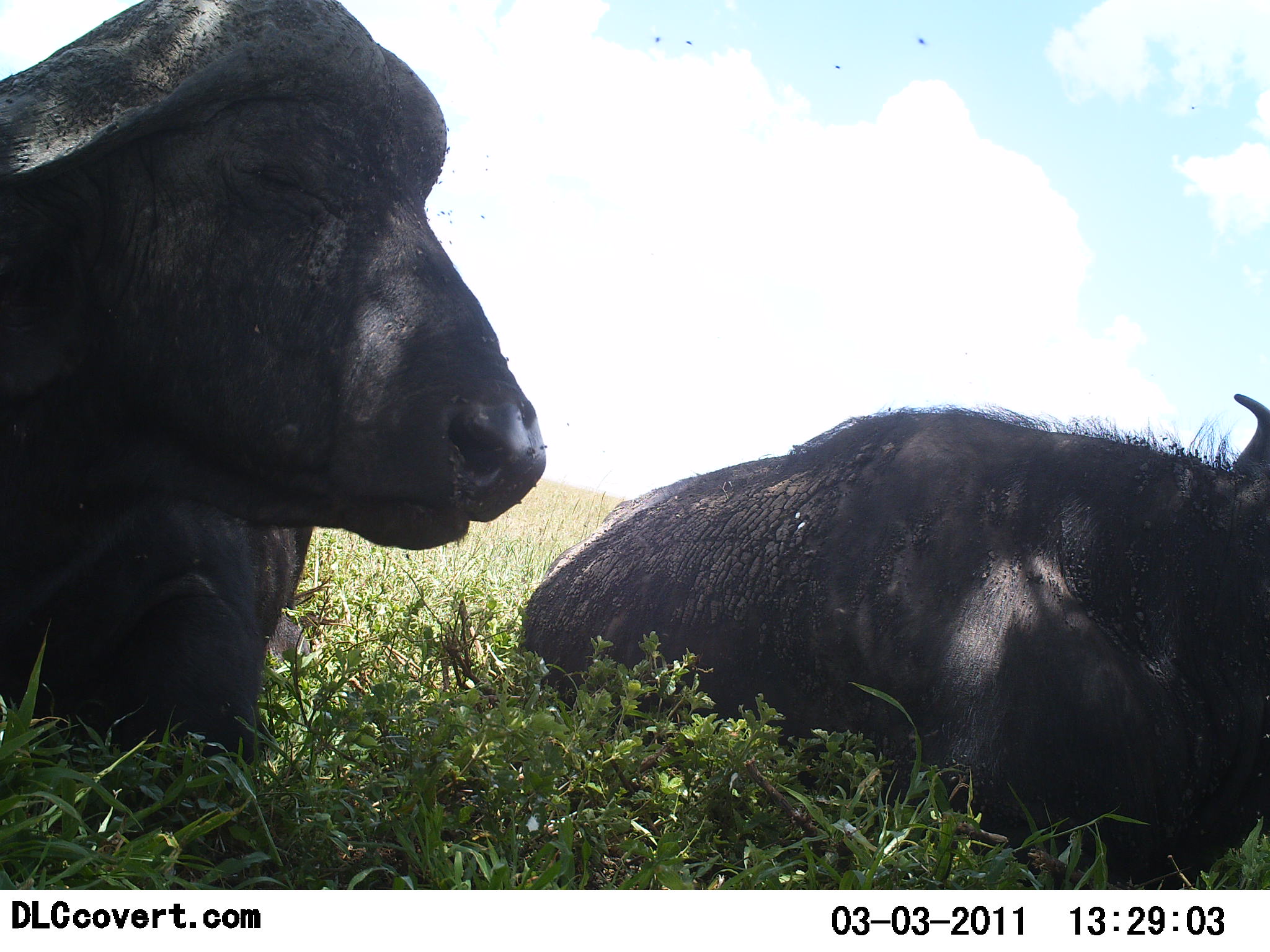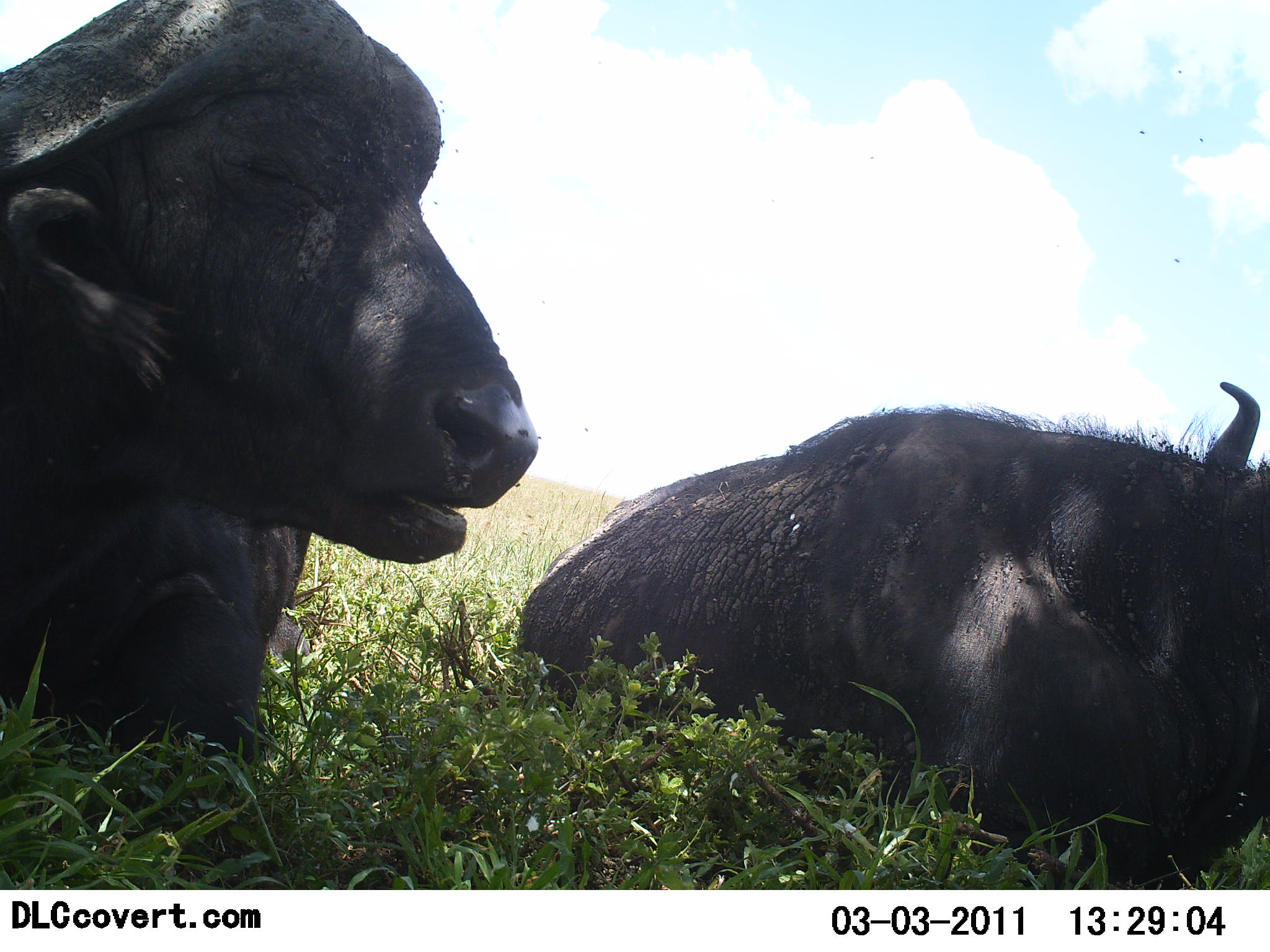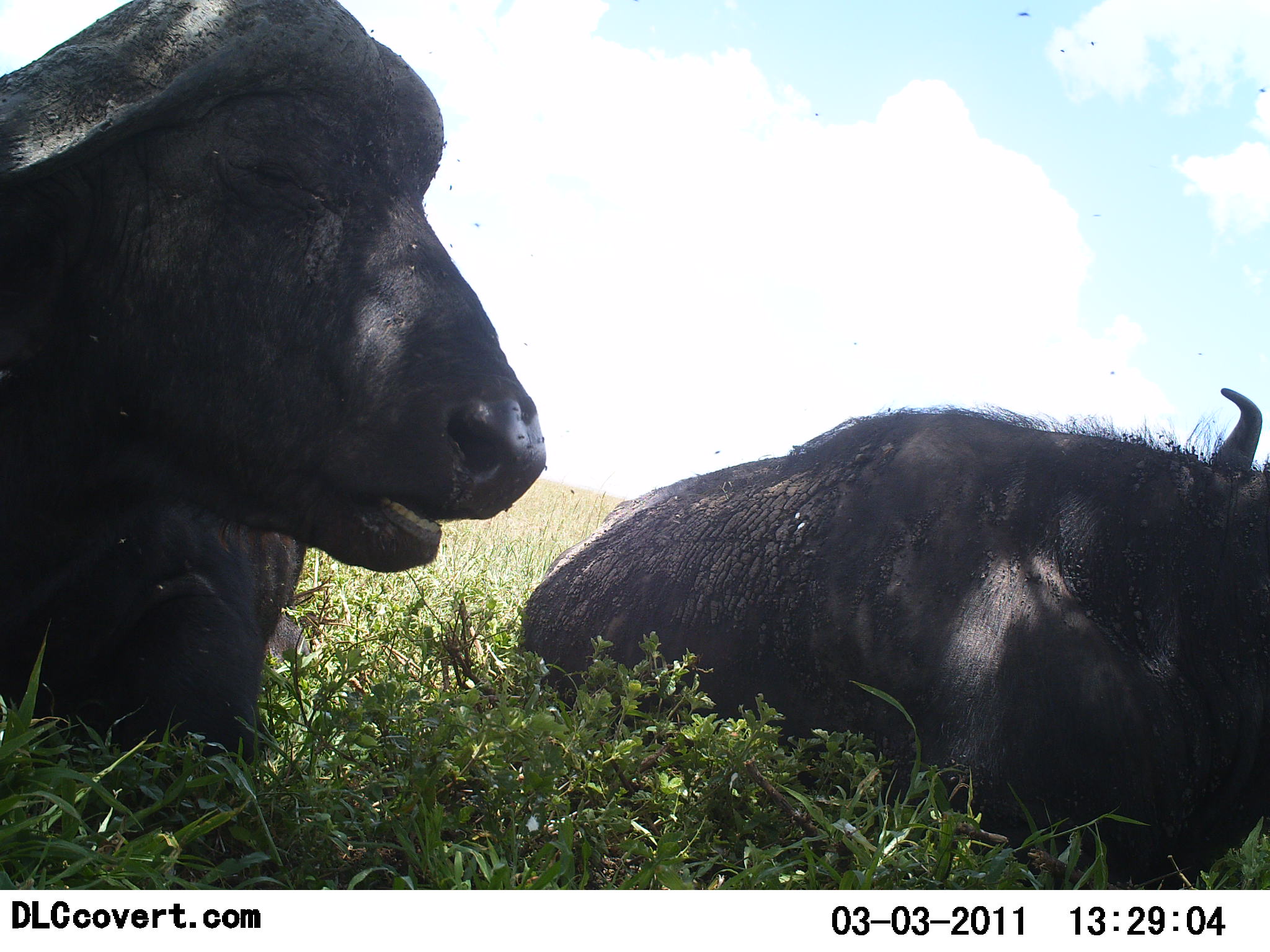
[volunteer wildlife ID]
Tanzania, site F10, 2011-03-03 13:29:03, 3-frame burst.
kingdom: Animalia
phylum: Chordata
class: Mammalia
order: Artiodactyla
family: Bovidae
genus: Syncerus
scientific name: Syncerus caffer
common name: cape buffalo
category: buffalo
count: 2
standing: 0%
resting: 100%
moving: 0%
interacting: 0%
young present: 0%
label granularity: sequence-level